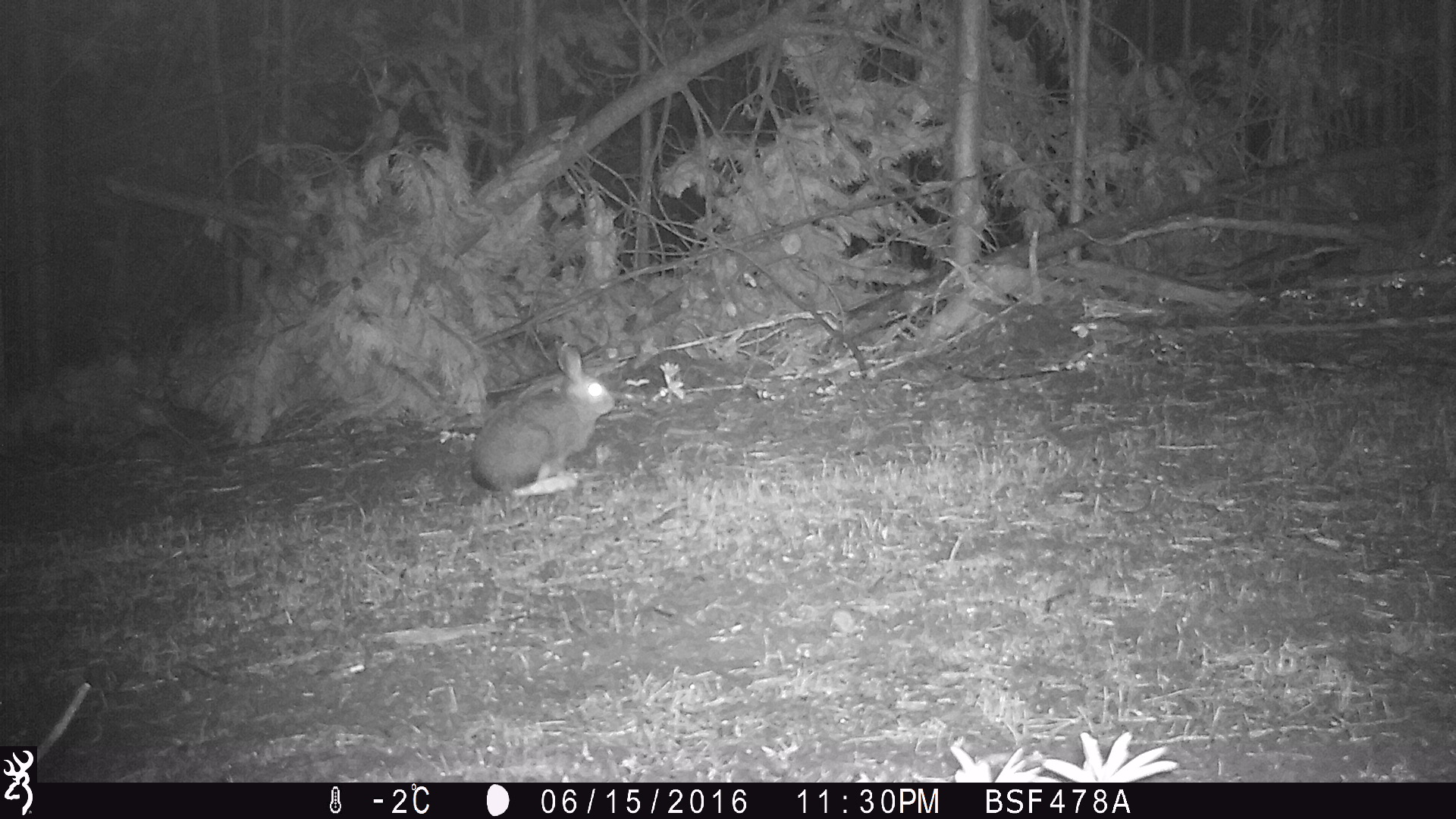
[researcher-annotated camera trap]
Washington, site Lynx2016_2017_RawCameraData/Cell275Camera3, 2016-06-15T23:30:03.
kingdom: Animalia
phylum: Chordata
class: Mammalia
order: Lagomorpha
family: Leporidae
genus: Lepus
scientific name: Lepus americanus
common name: snowshoe hare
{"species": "Lepus americanus (snowshoe hare)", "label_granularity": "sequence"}